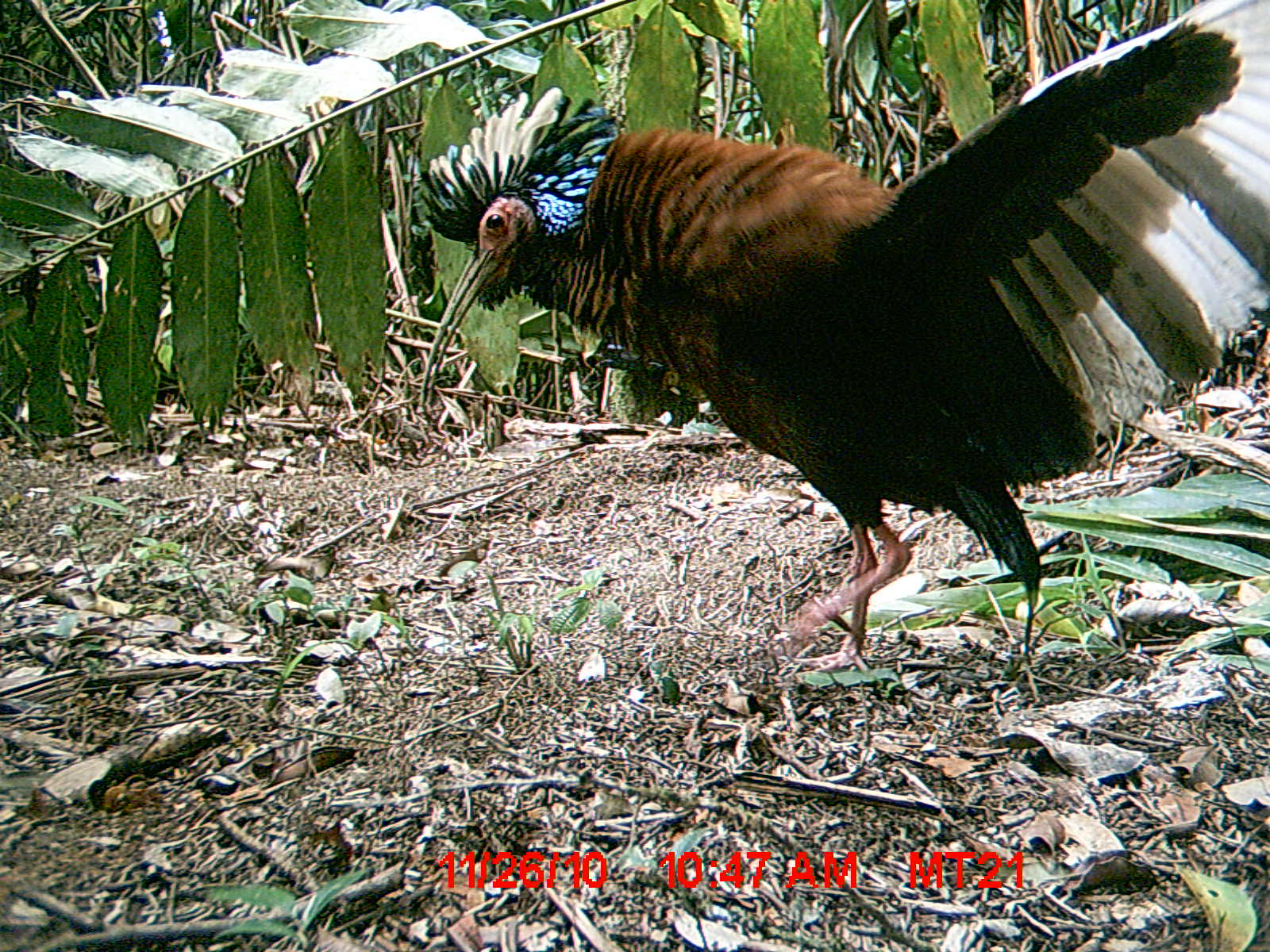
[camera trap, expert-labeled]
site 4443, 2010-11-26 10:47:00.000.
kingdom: Animalia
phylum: Chordata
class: Aves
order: Pelecaniformes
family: Threskiornithidae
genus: Lophotibis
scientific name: Lophotibis cristata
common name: madagascan ibis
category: lophotibis cristataa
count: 1